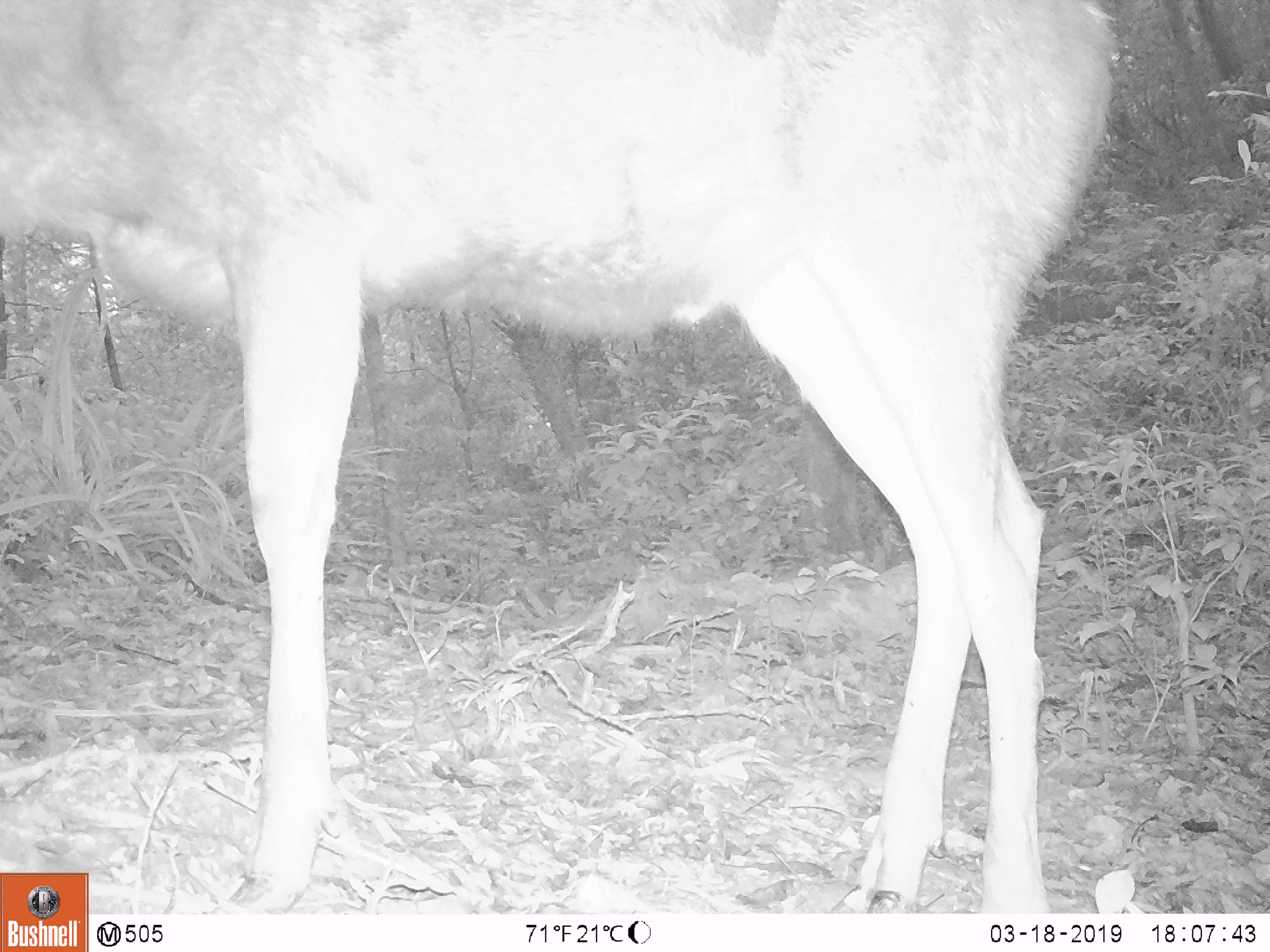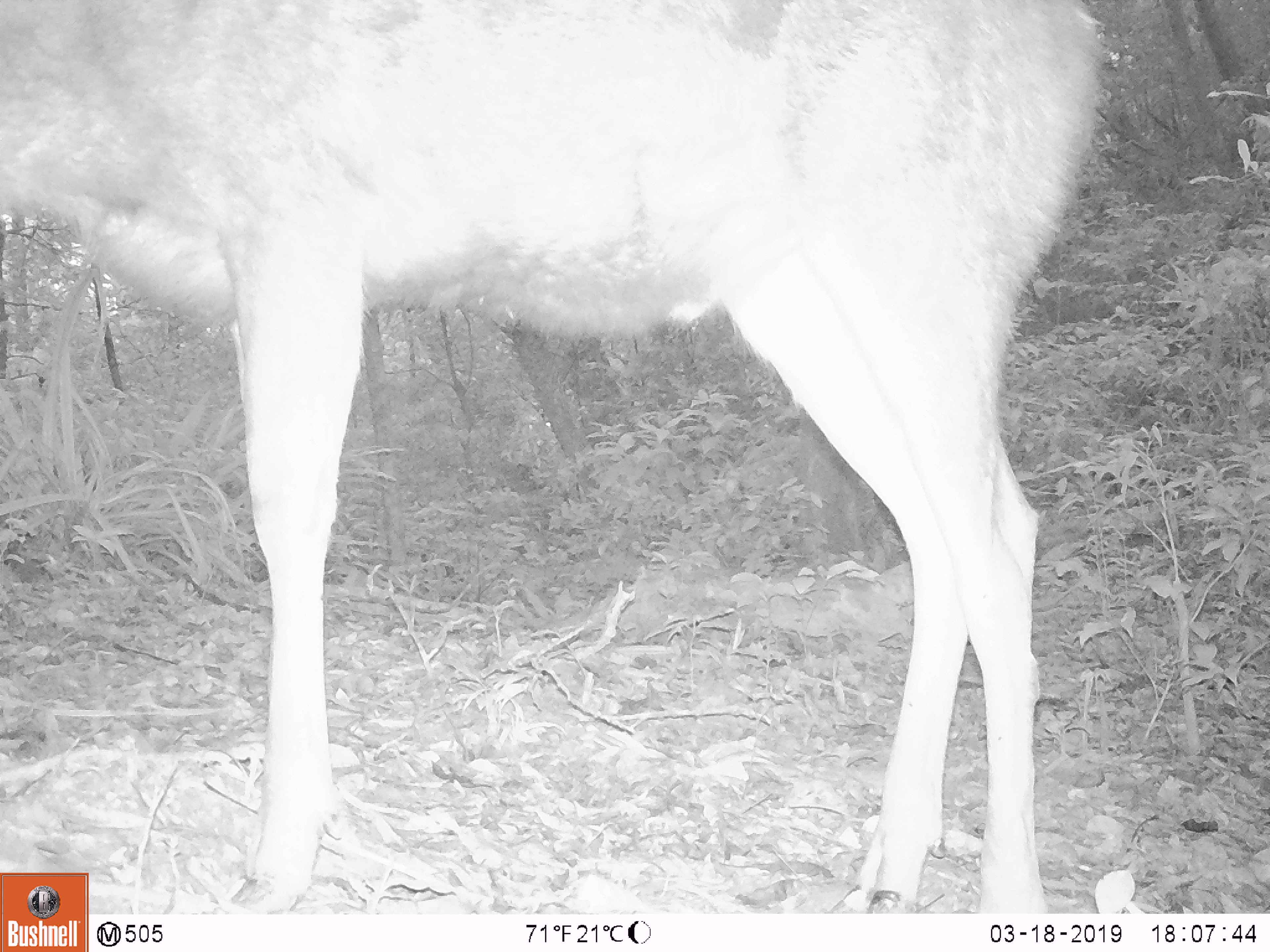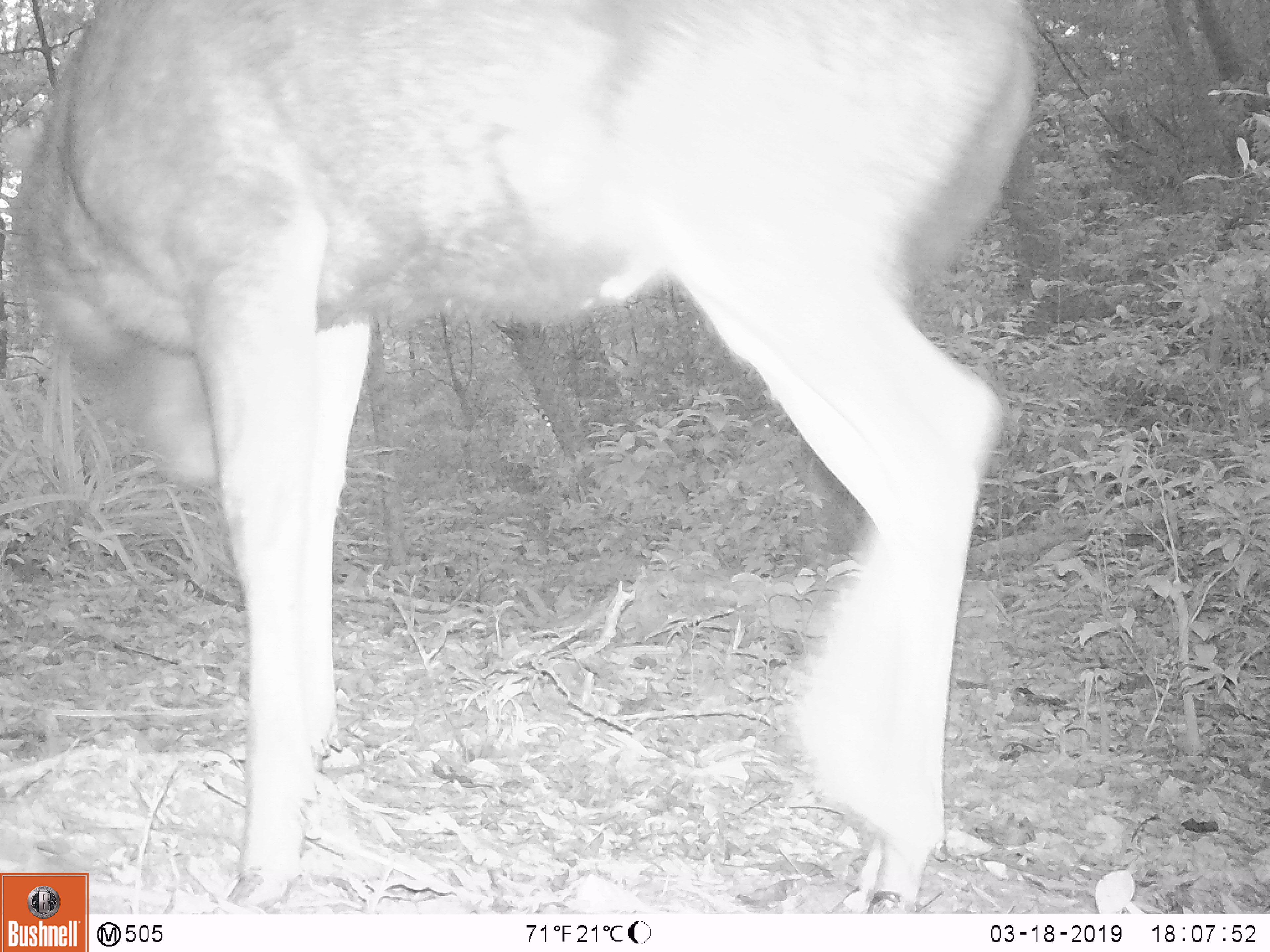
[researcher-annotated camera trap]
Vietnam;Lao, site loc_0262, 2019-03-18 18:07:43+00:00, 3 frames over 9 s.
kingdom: Animalia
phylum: Chordata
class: Mammalia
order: Artiodactyla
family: Cervidae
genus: Rusa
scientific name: Rusa unicolor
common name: sambar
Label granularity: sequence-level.